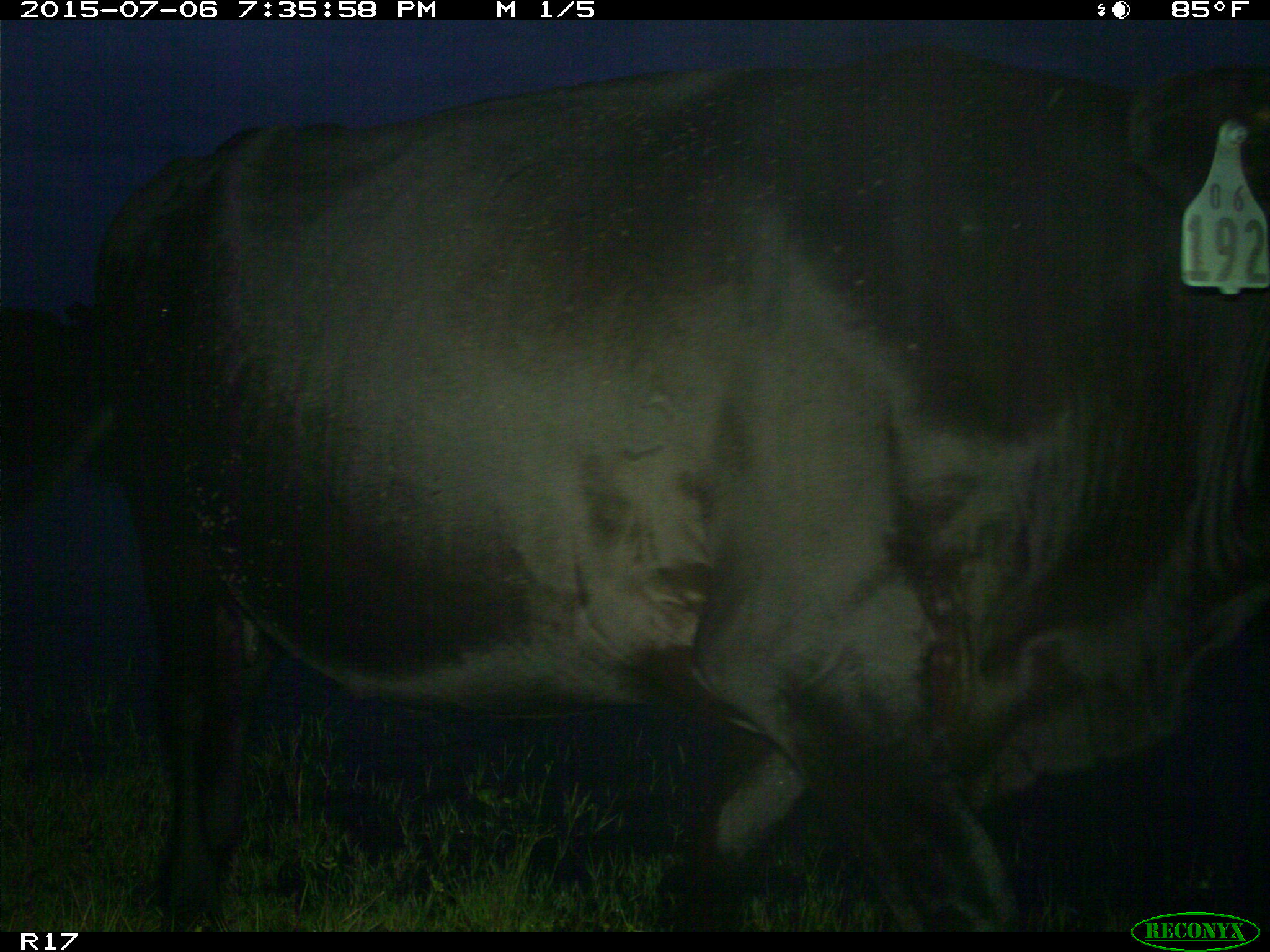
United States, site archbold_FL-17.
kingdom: Animalia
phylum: Chordata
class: Mammalia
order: Artiodactyla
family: Bovidae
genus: Bos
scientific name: Bos taurus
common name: domestic cow